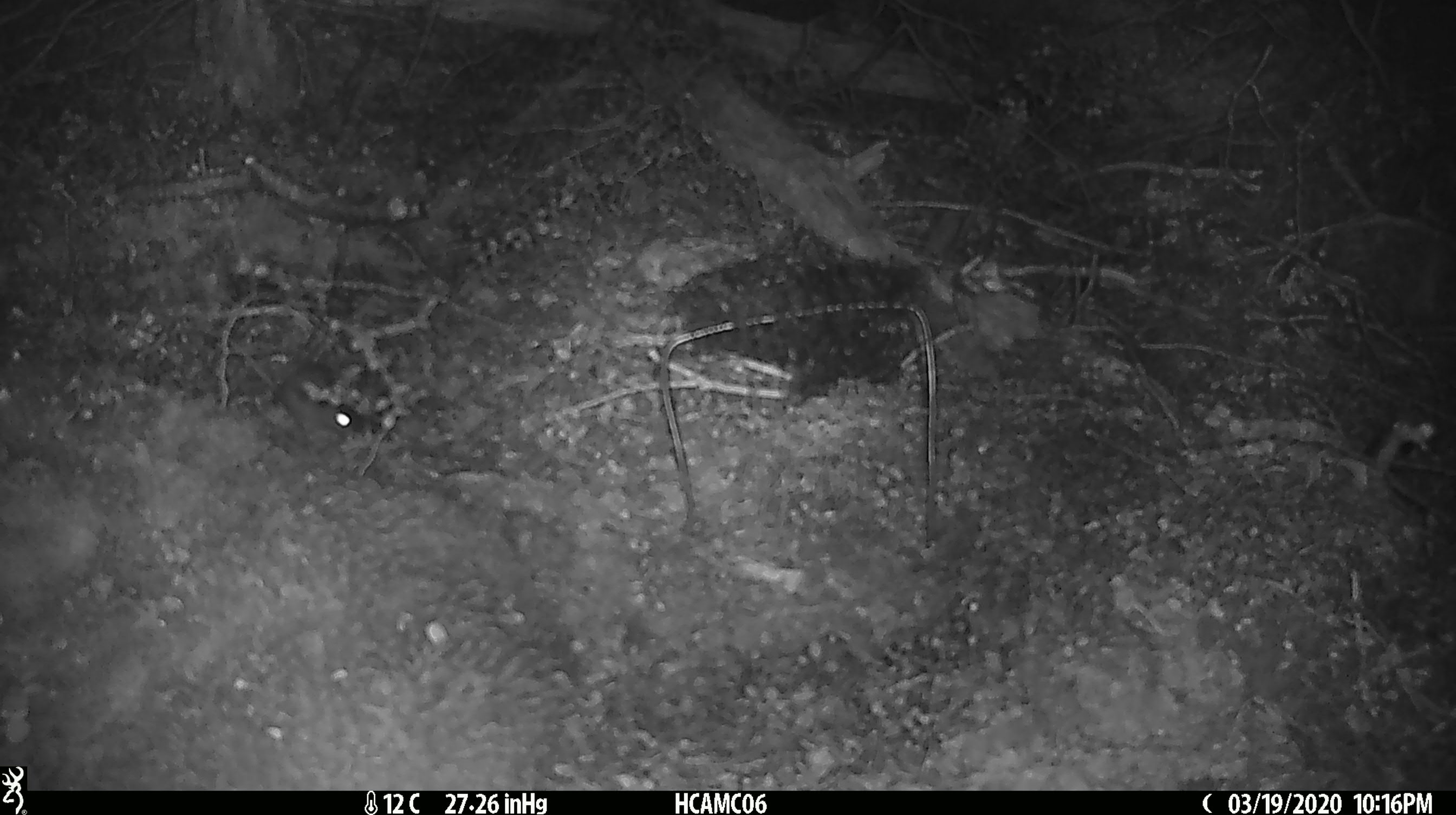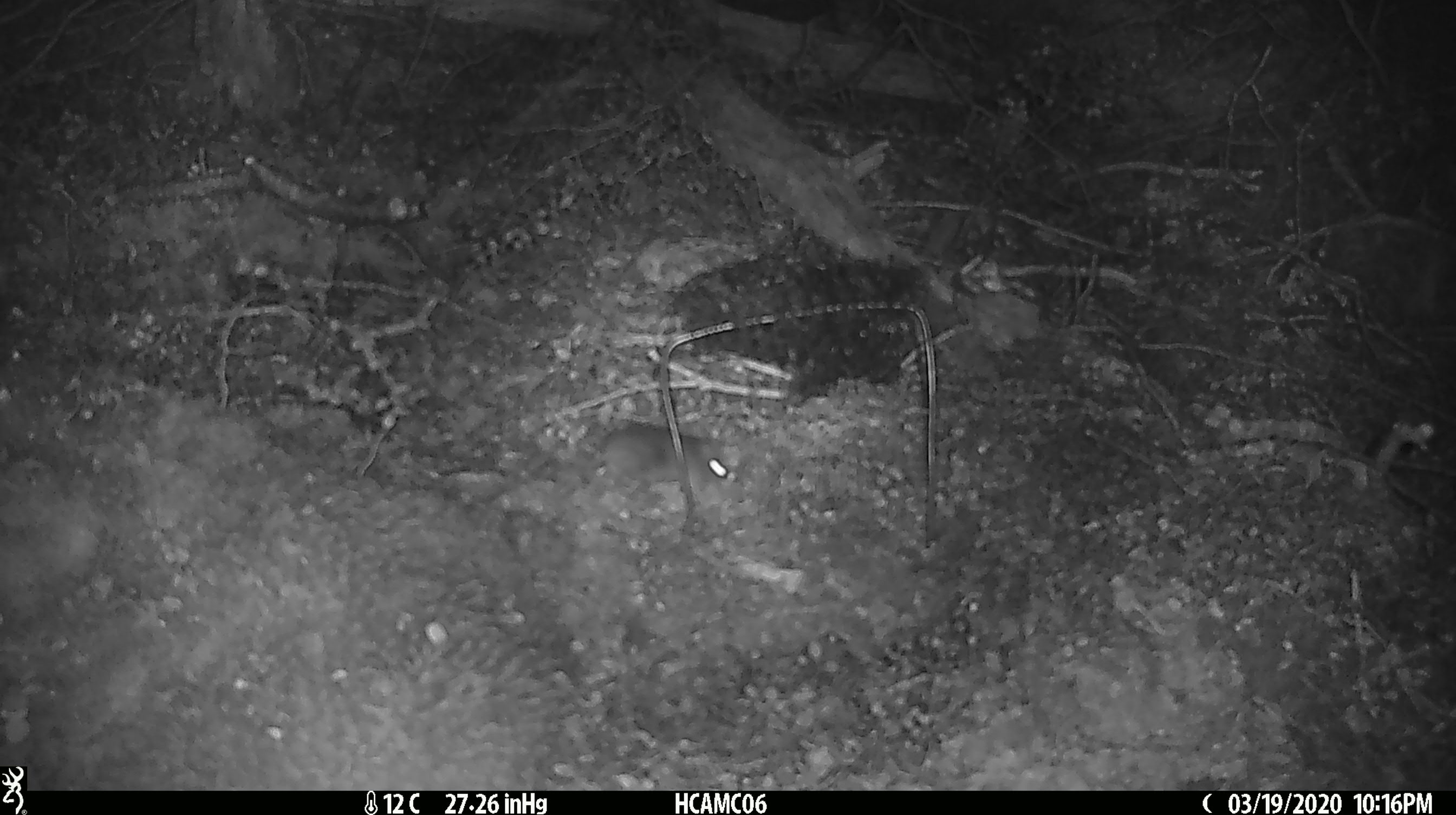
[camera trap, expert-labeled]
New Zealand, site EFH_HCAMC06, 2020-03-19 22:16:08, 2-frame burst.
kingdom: Animalia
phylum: Chordata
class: Mammalia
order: Rodentia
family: Muridae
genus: Mus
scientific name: Mus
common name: mouse